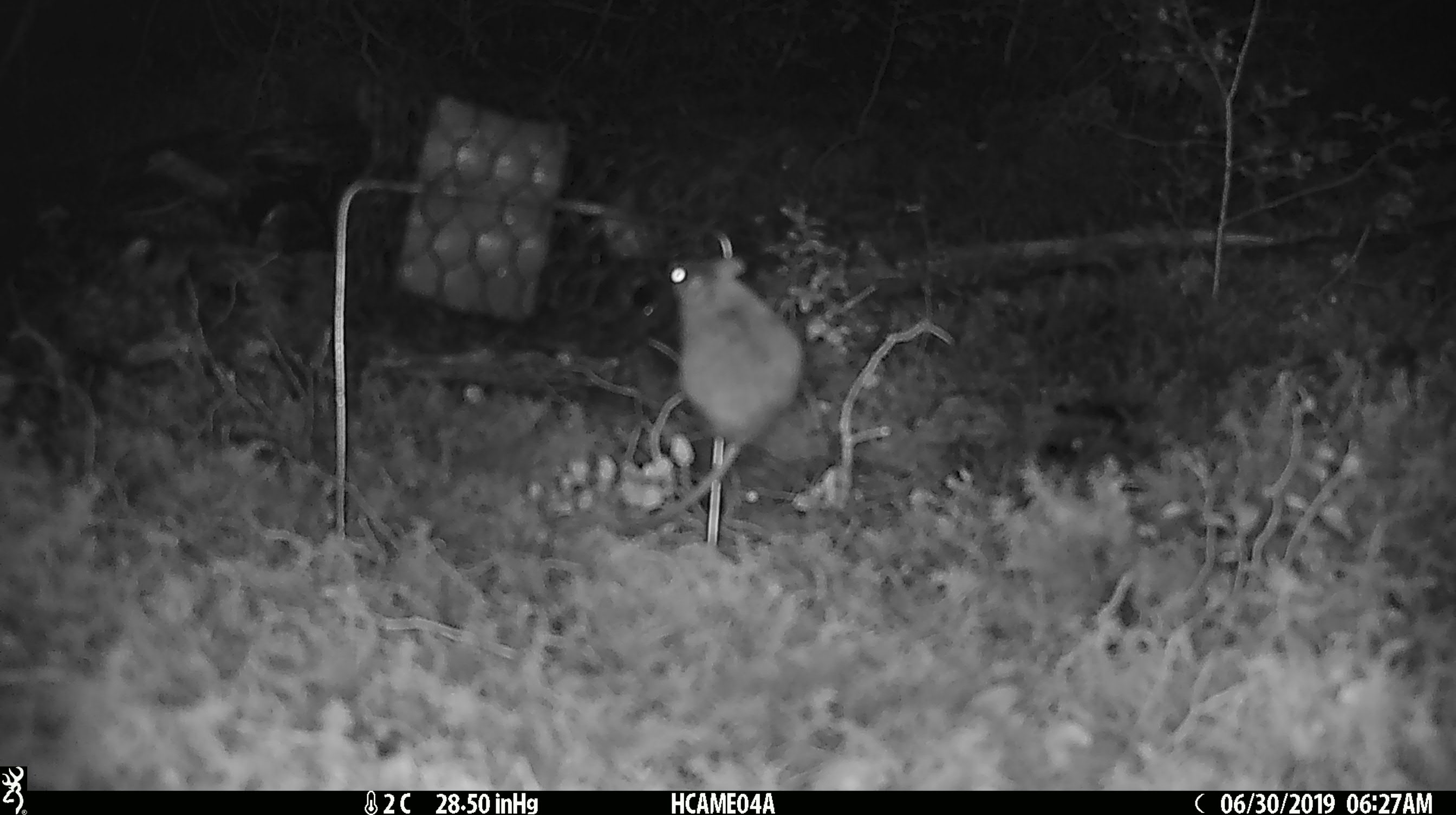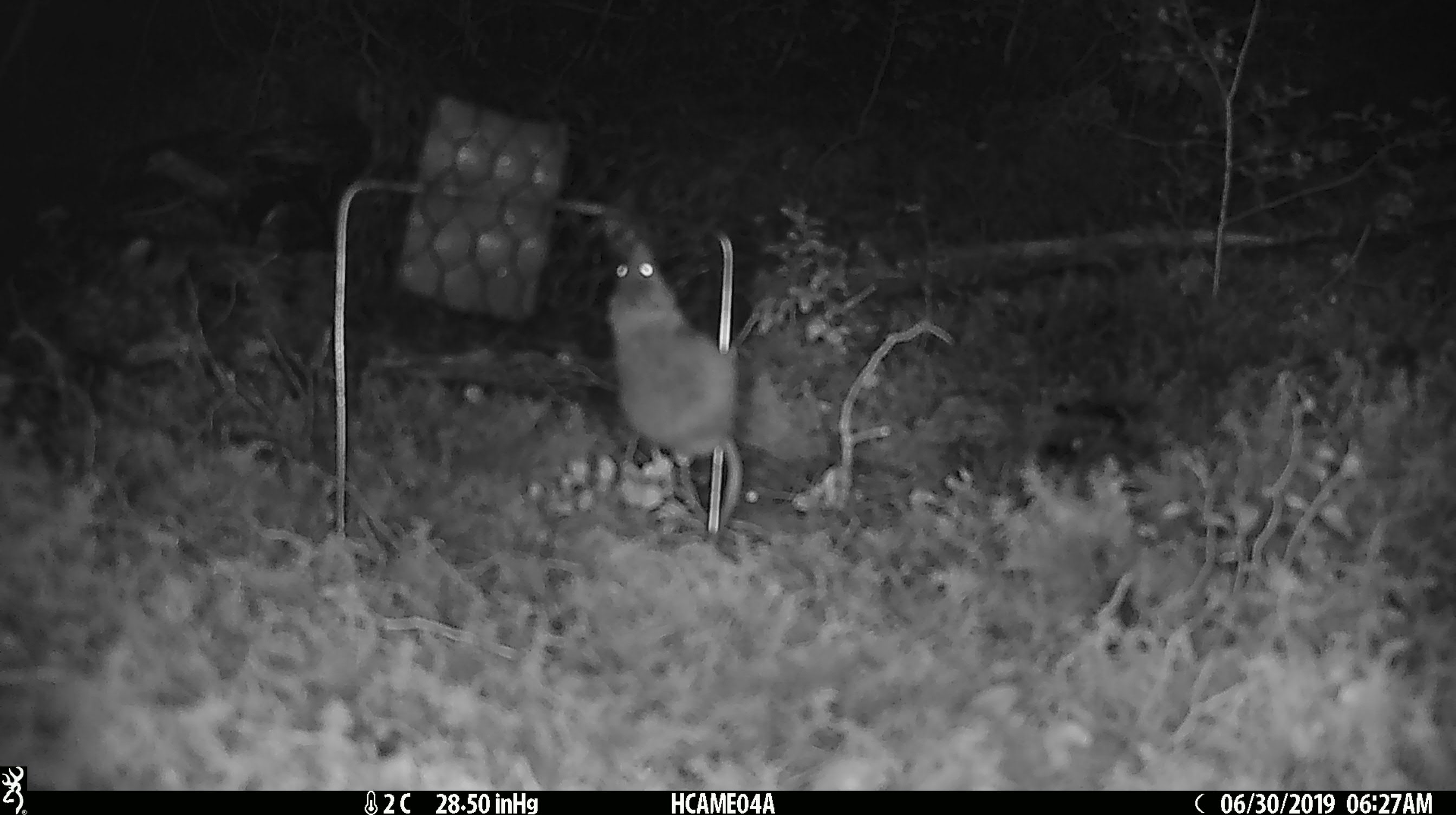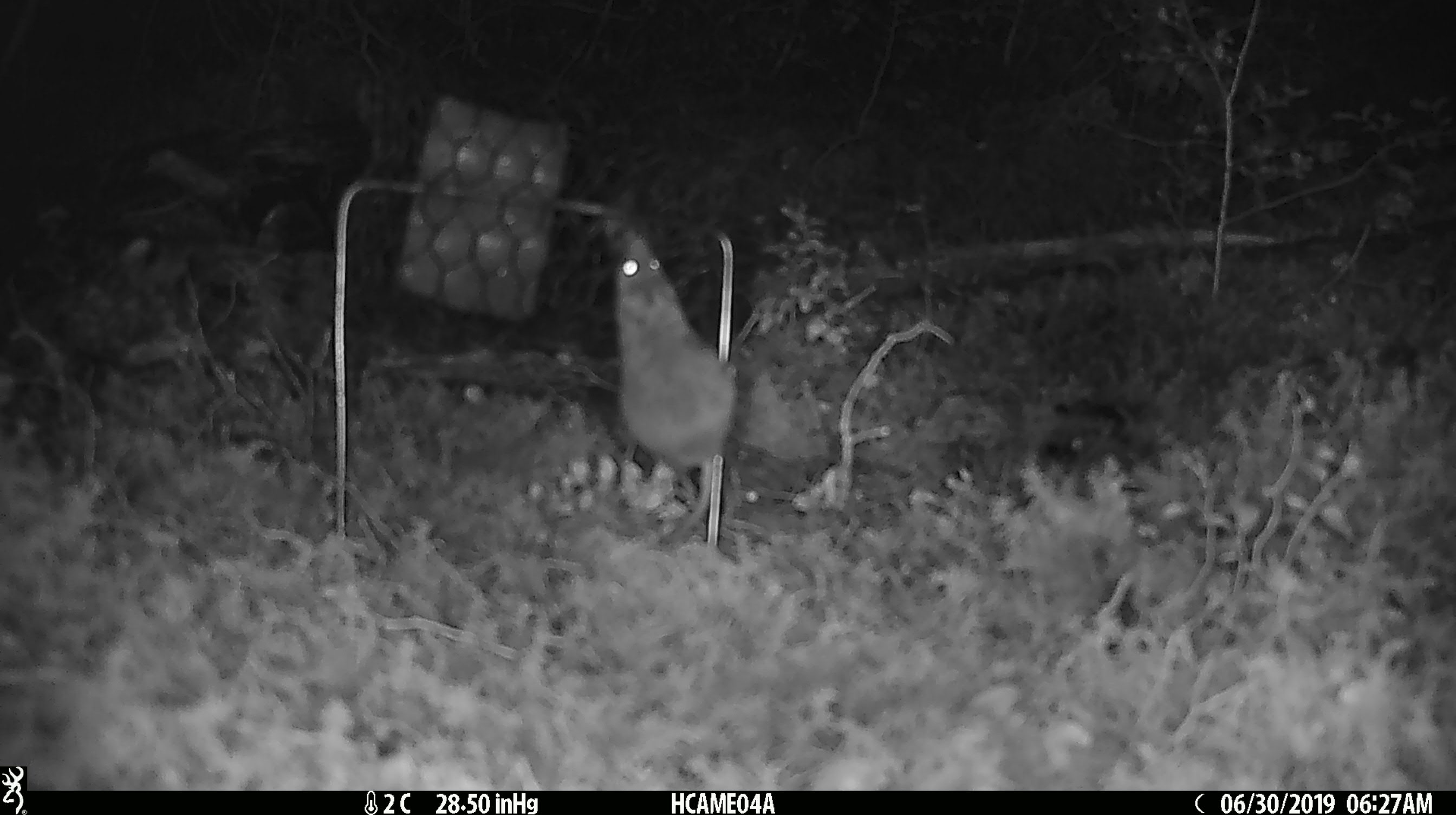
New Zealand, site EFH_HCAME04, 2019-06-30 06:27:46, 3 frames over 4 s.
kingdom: Animalia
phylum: Chordata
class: Mammalia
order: Rodentia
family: Muridae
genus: Mus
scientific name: Mus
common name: mouse